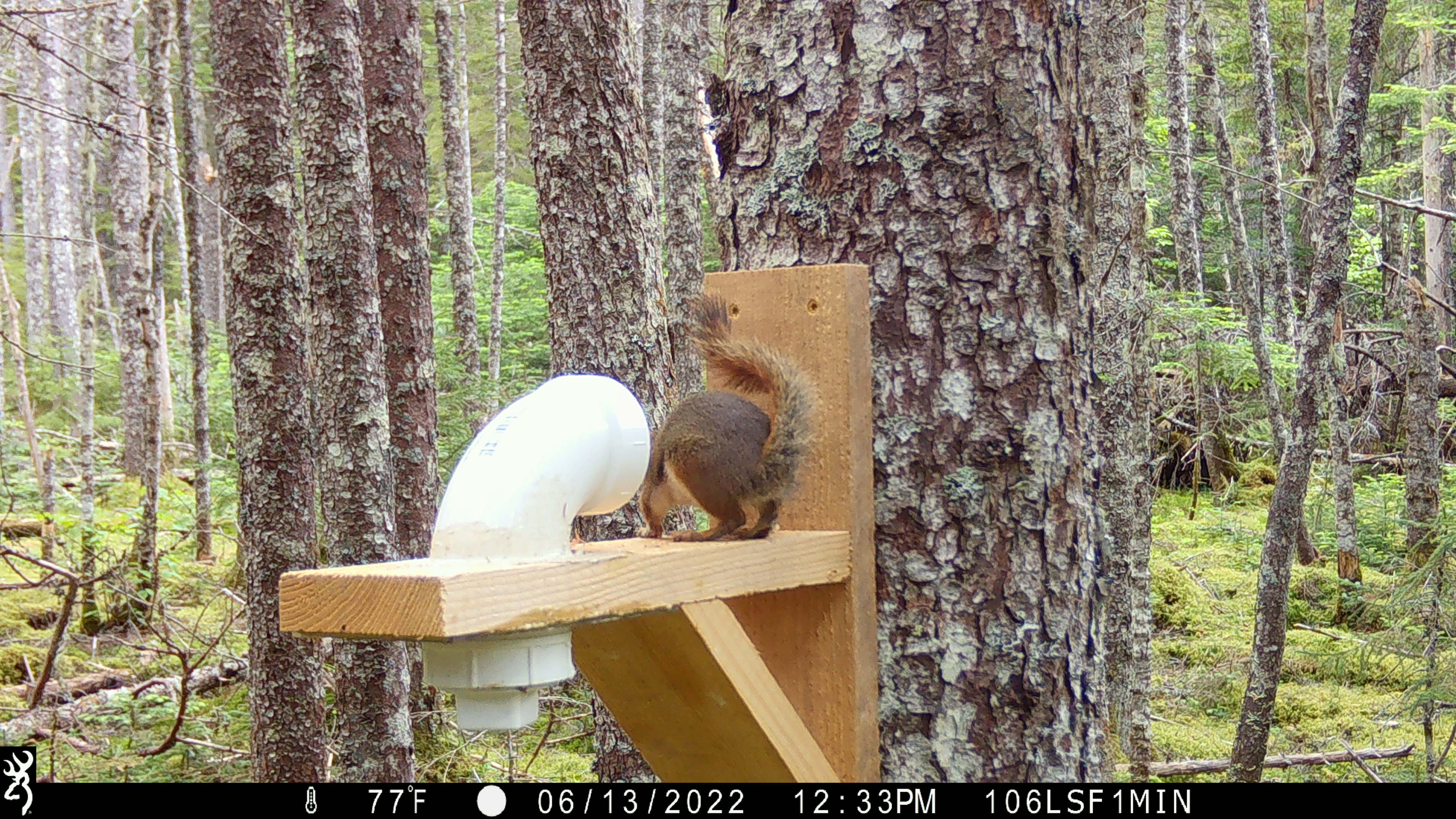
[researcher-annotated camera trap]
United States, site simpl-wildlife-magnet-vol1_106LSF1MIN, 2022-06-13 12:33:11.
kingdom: Animalia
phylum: Chordata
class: Mammalia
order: Rodentia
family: Sciuridae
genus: Tamiasciurus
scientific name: Tamiasciurus hudsonicus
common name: red squirrel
Red squirrel (Tamiasciurus hudsonicus).